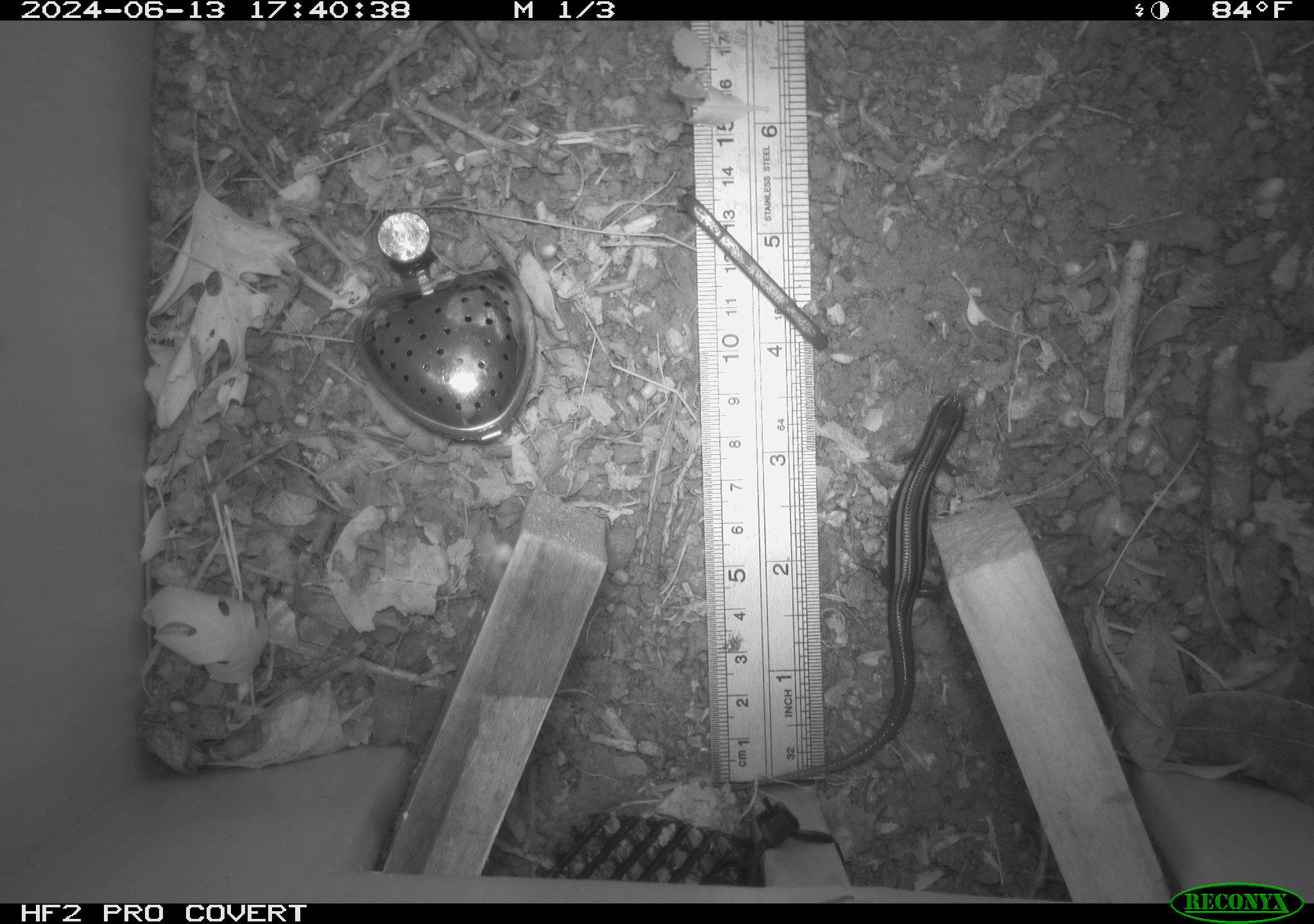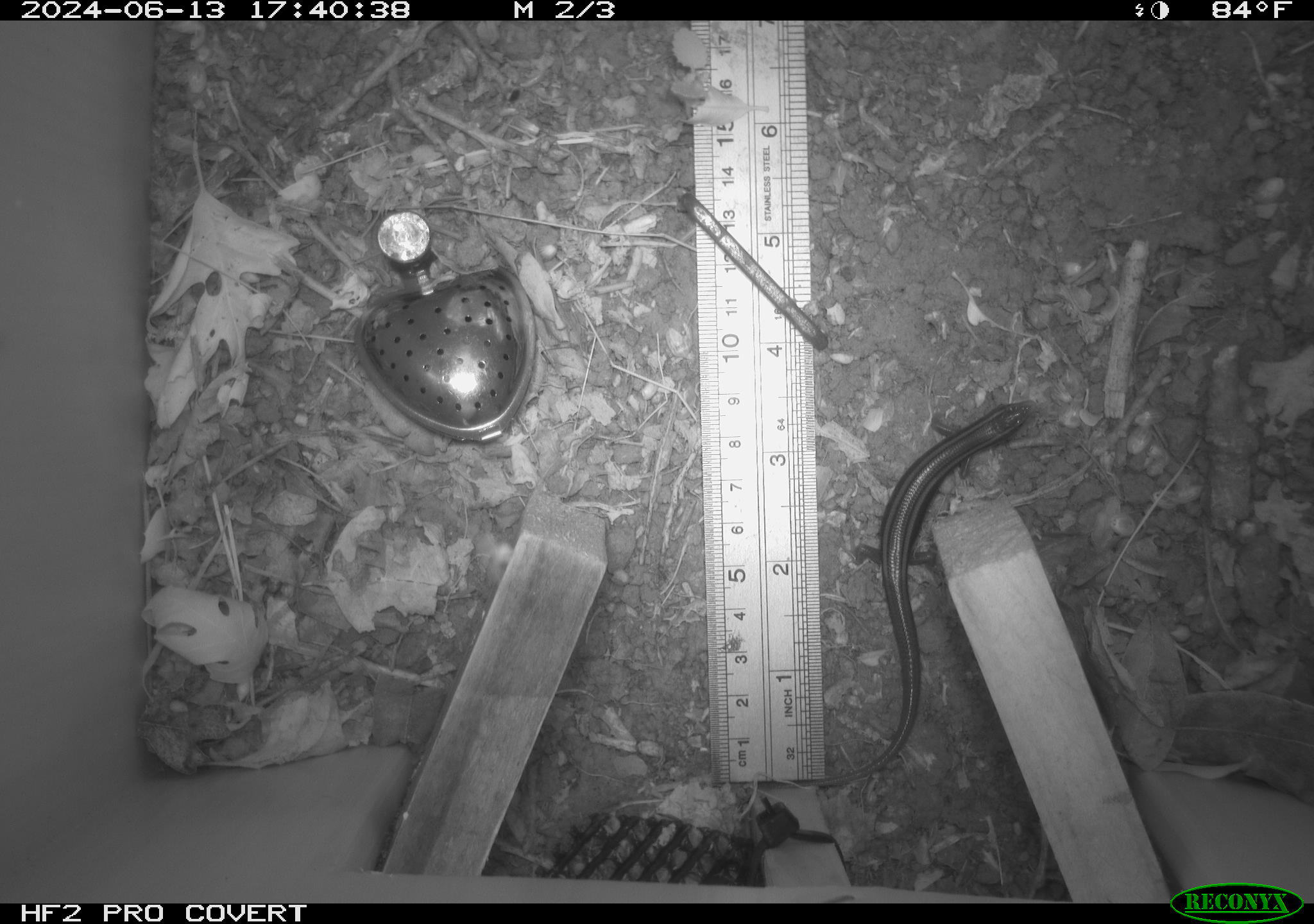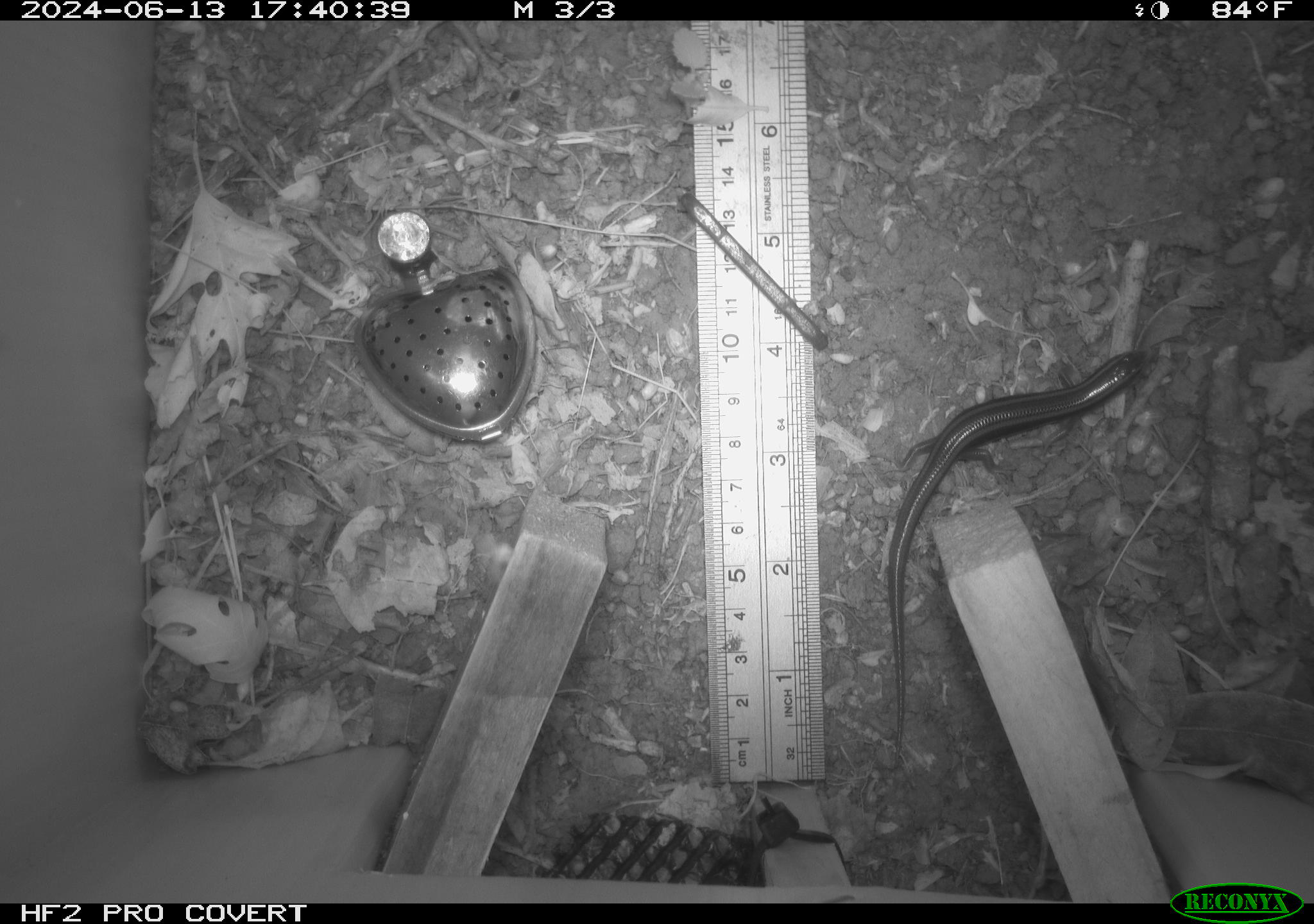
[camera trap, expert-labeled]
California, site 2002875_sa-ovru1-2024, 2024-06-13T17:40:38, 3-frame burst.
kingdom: Animalia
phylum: Chordata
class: Reptilia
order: Squamata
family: Scincidae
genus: Plestiodon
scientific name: Plestiodon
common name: blue-tailed skinks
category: plestiodon species